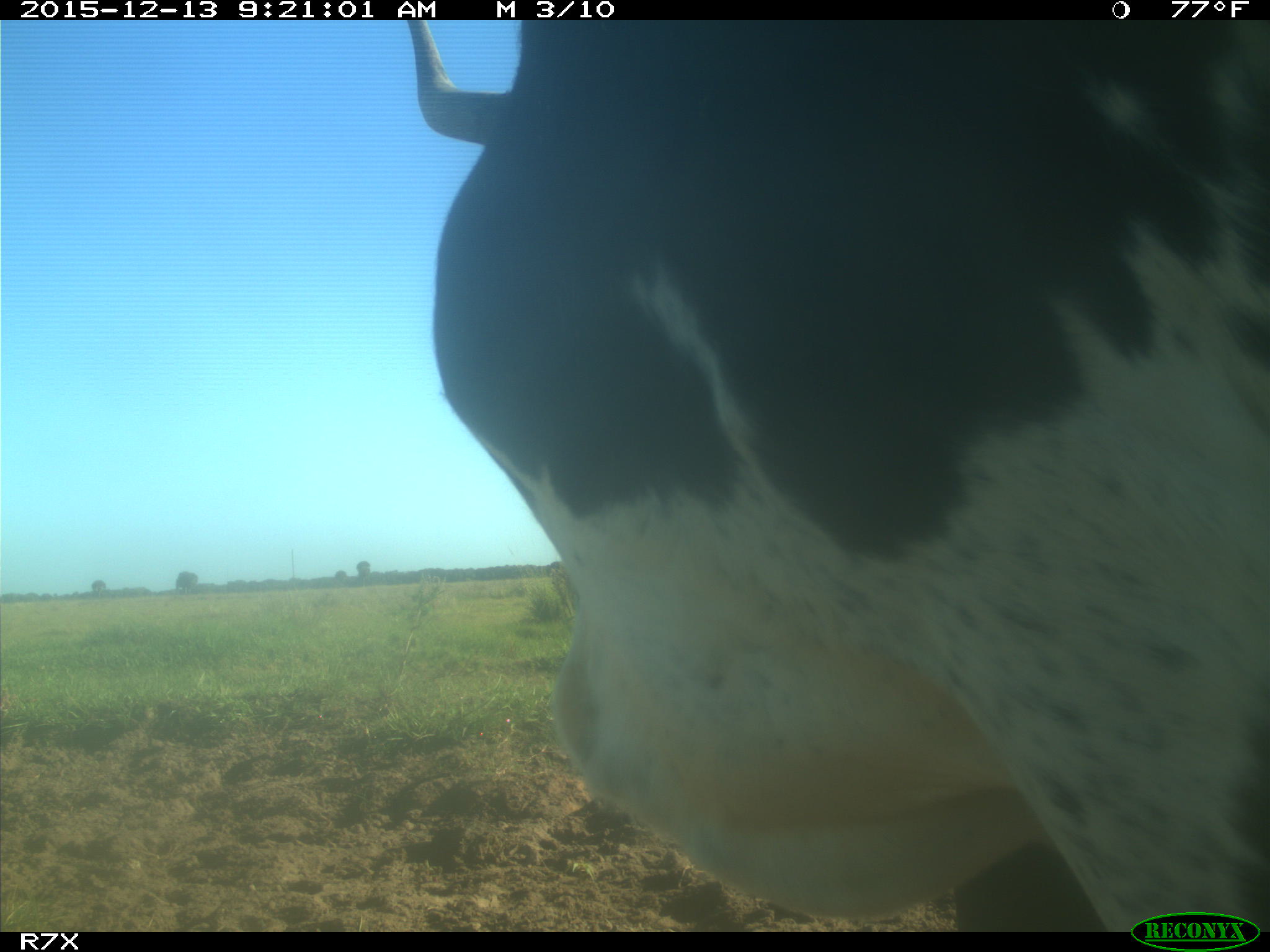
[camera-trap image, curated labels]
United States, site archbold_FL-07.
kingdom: Animalia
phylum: Chordata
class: Mammalia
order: Artiodactyla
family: Bovidae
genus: Bos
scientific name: Bos taurus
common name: domestic cow